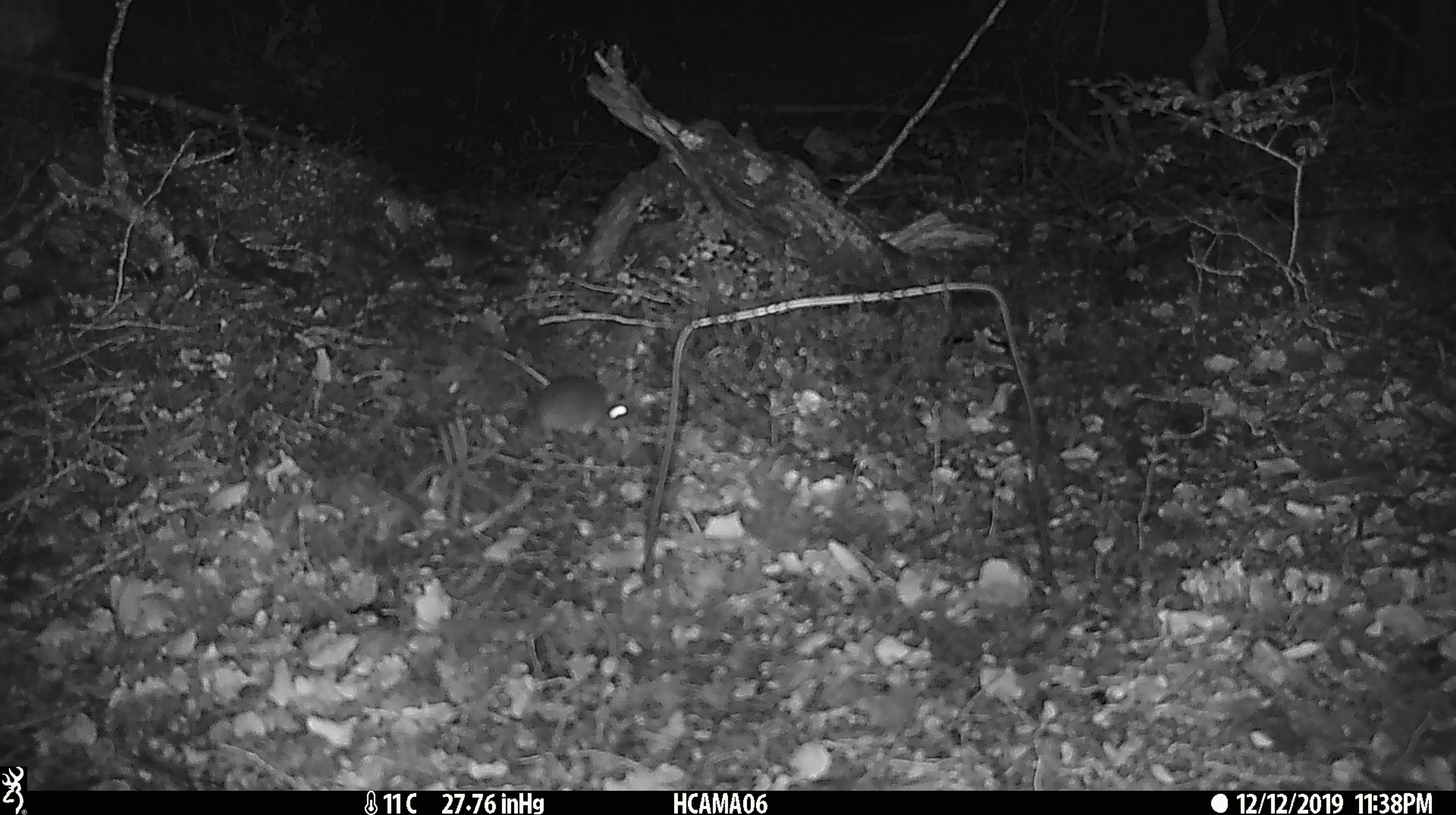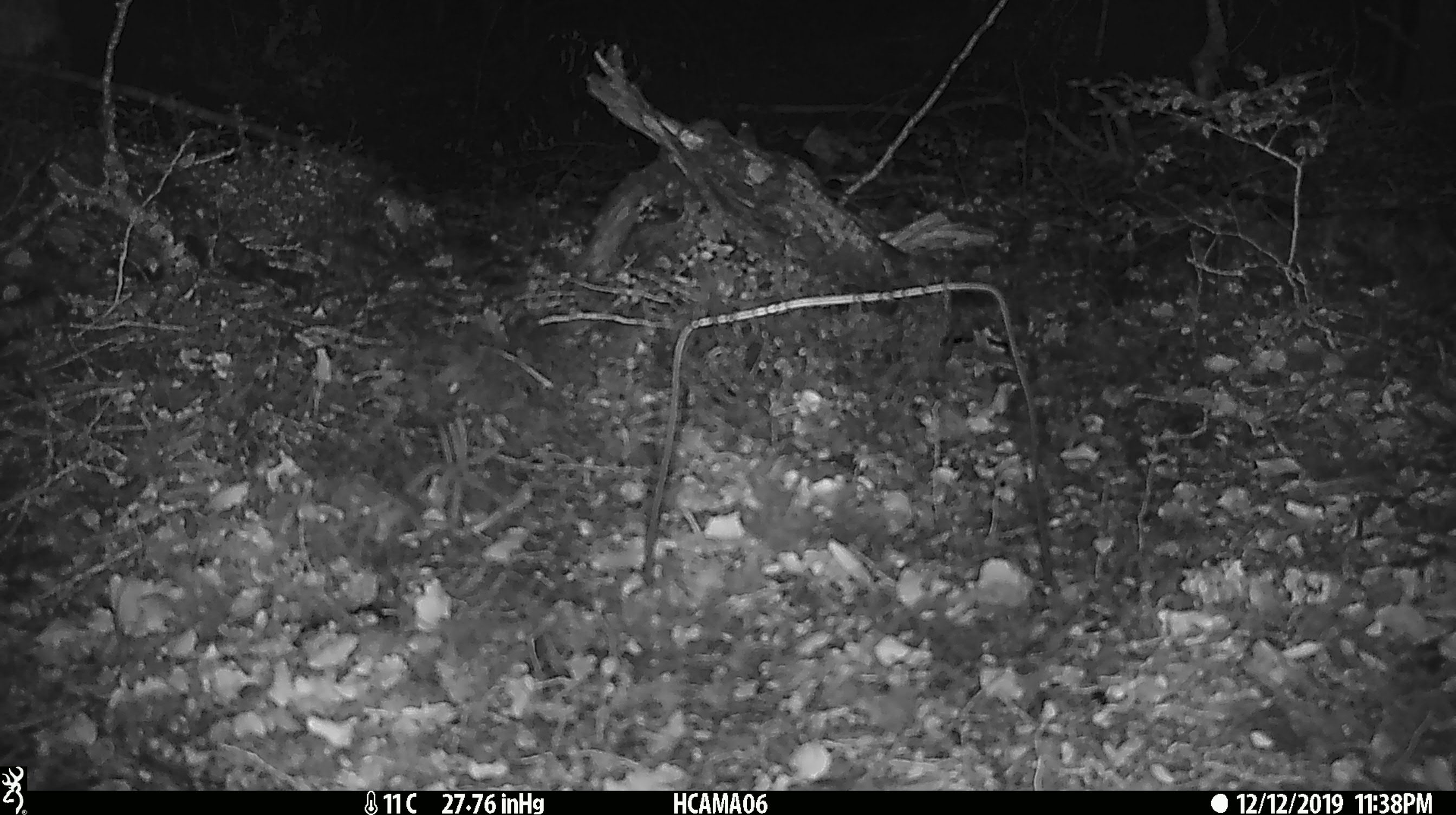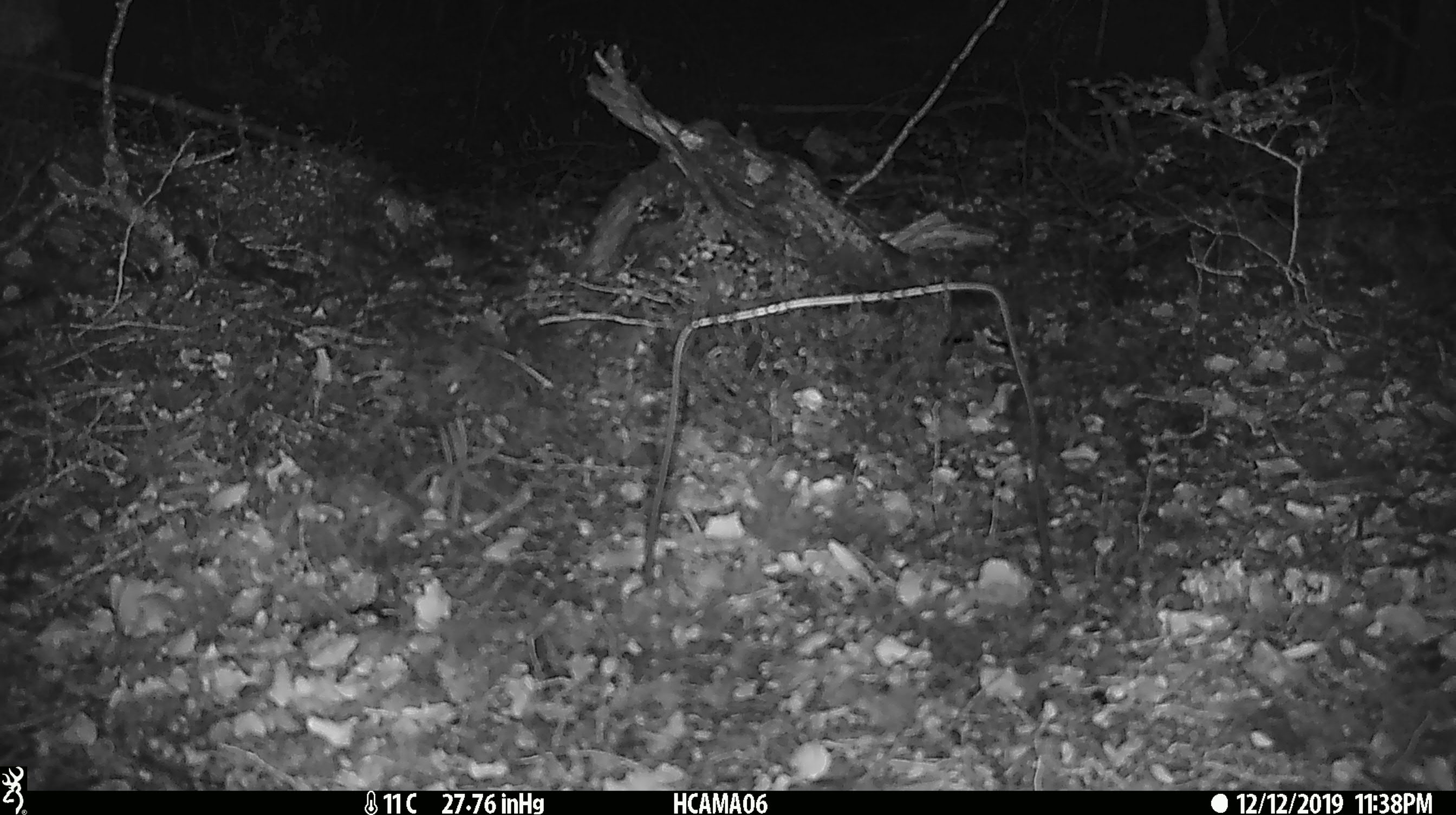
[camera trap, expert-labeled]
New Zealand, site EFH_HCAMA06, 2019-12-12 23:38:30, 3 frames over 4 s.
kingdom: Animalia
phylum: Chordata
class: Mammalia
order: Rodentia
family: Muridae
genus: Mus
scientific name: Mus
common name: mouse